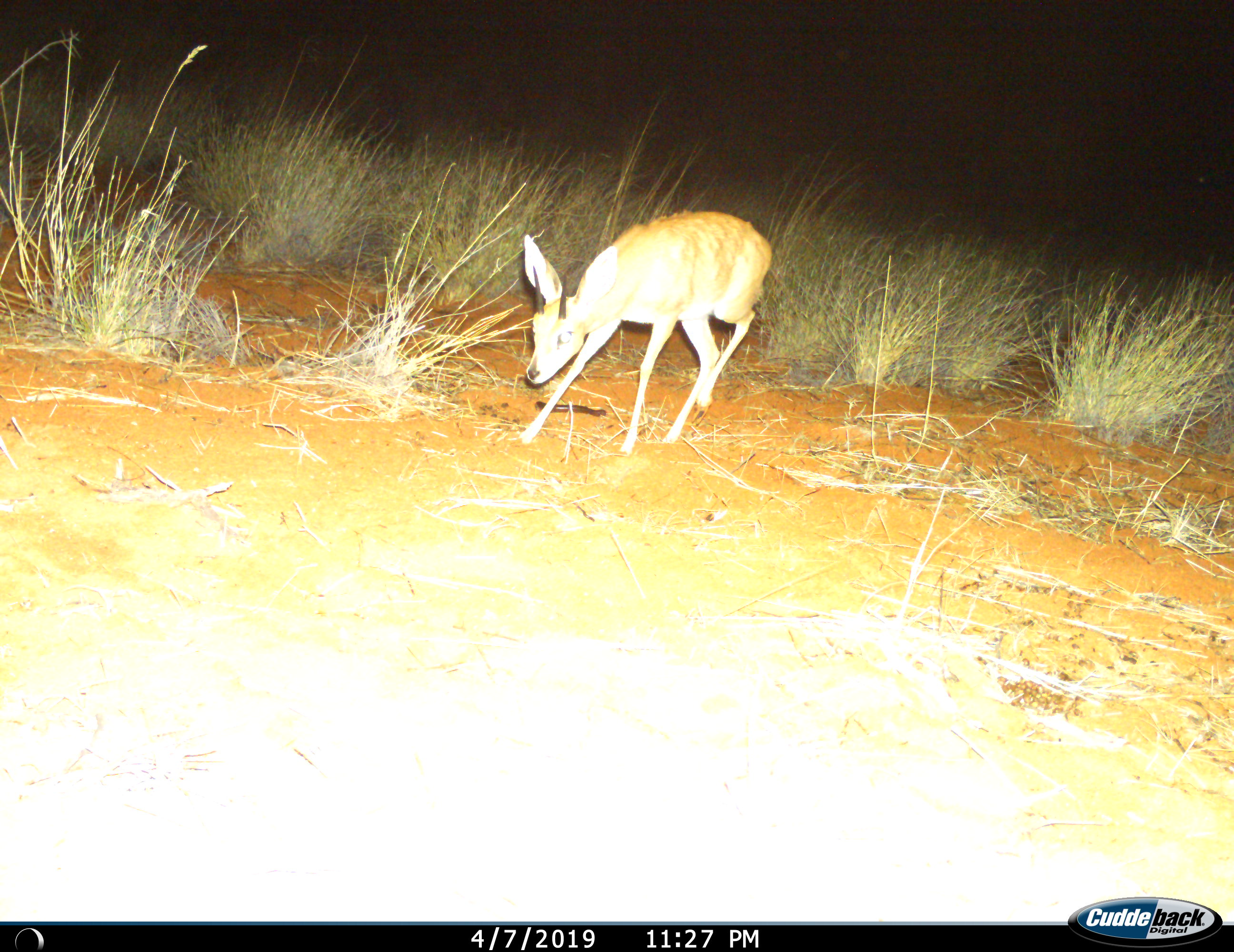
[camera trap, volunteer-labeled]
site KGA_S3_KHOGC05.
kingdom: Animalia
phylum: Chordata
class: Mammalia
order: Artiodactyla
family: Bovidae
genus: Raphicerus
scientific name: Raphicerus campestris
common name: steenbok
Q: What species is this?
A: Steenbok (Raphicerus campestris).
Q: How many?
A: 1.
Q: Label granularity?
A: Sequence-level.